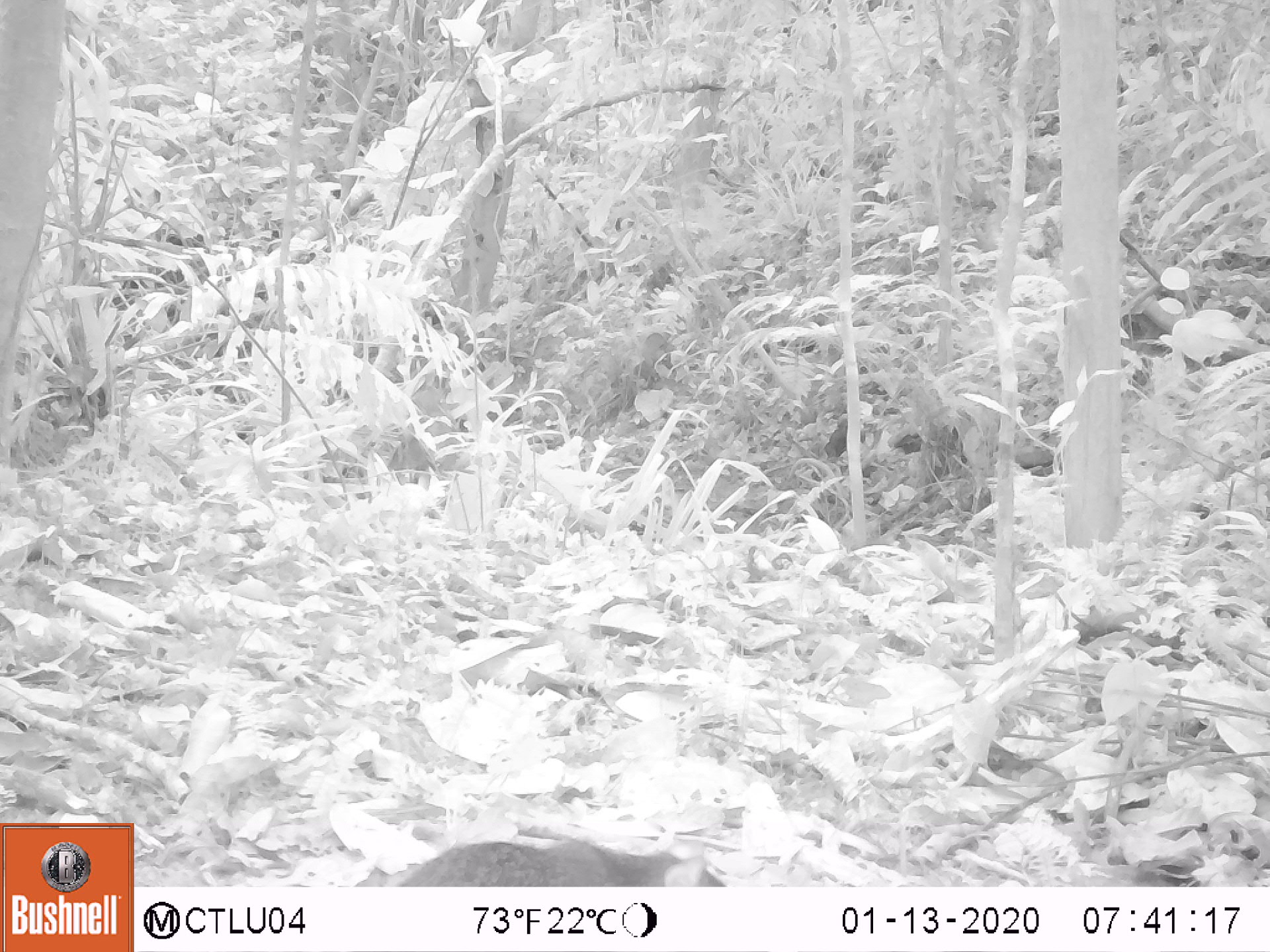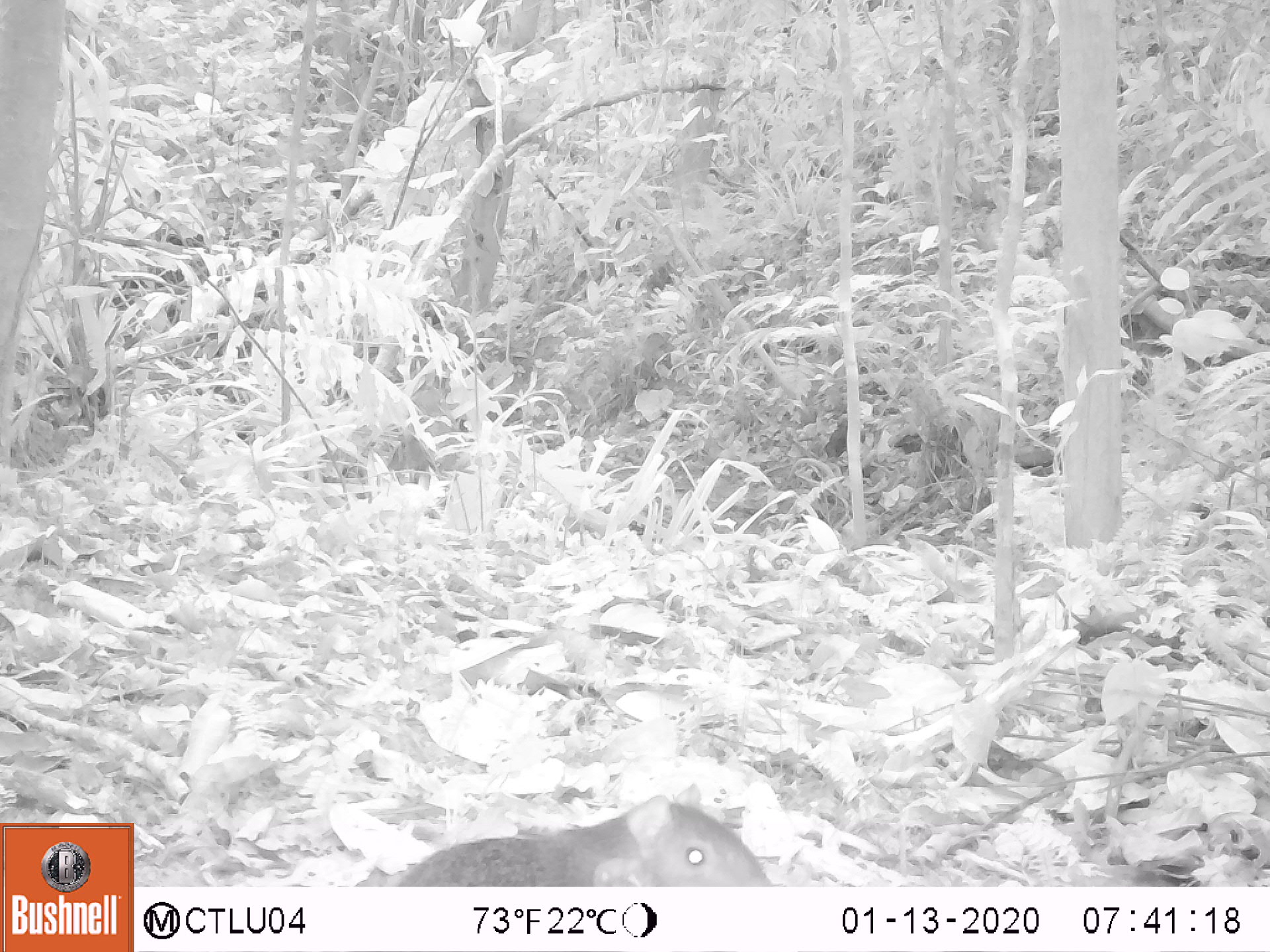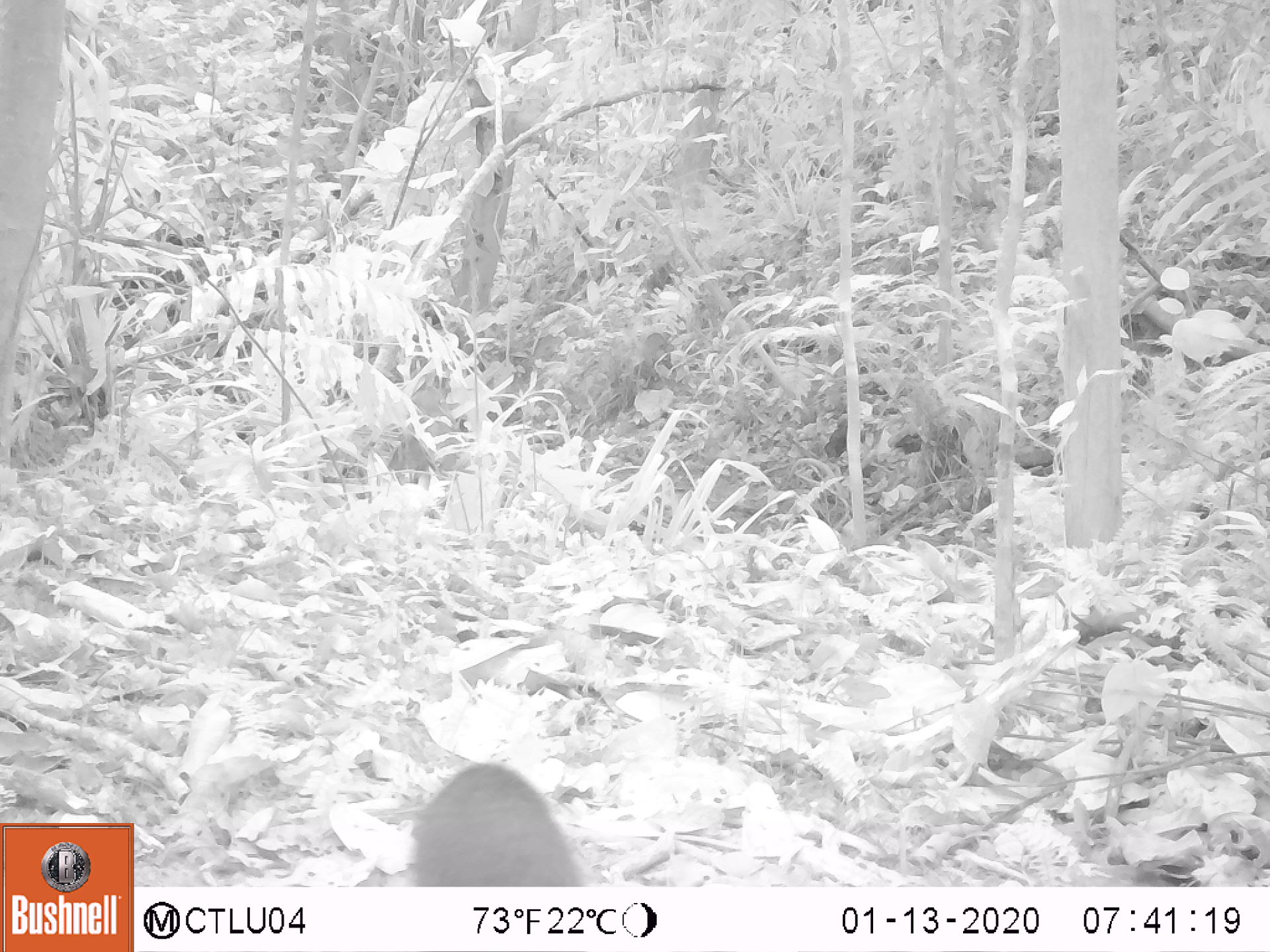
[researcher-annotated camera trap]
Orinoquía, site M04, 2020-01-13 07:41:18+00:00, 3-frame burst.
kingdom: Animalia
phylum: Chordata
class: Mammalia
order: Rodentia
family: Dasyproctidae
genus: Dasyprocta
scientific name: Dasyprocta fuliginosa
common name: black agouti